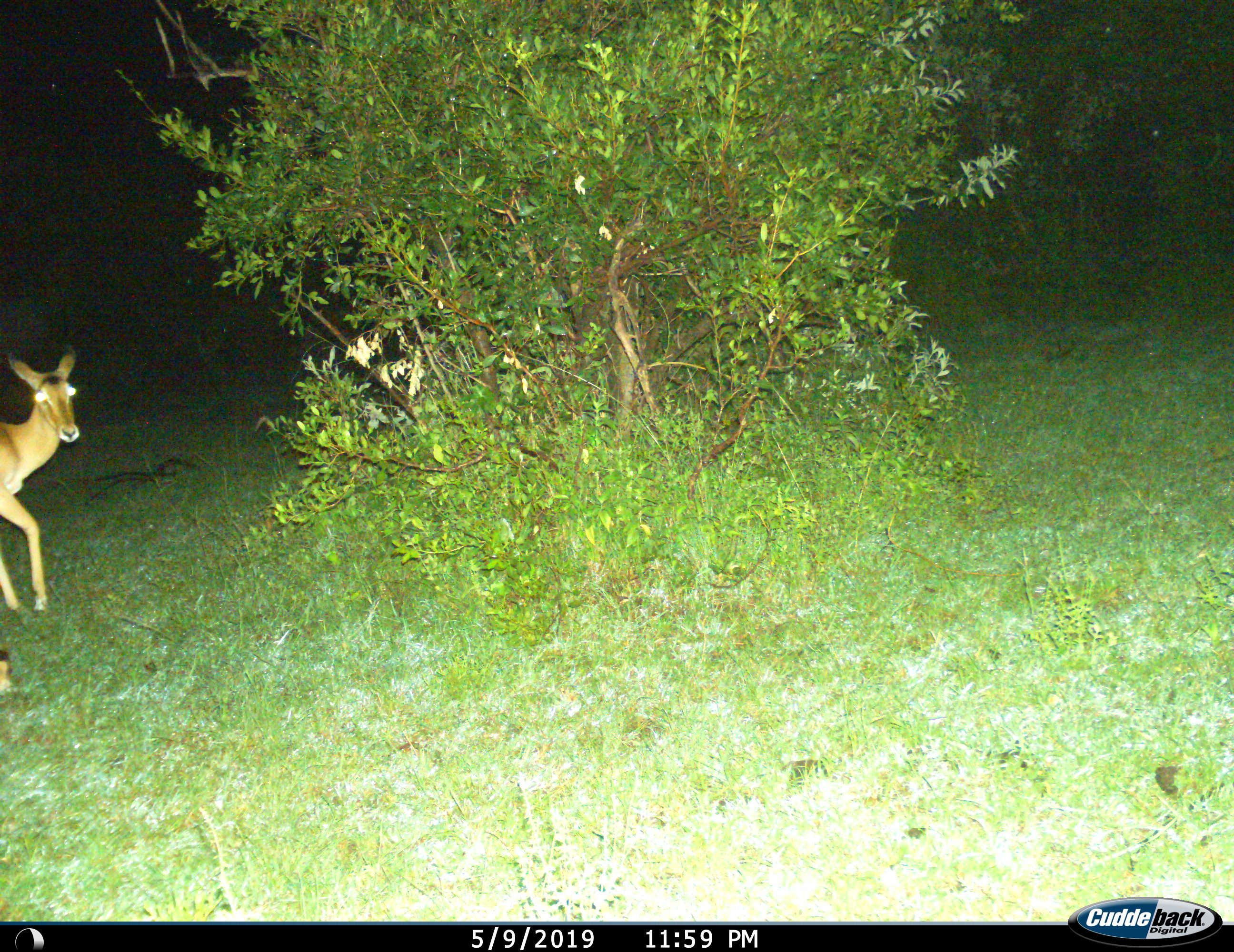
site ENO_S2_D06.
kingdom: Animalia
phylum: Chordata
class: Mammalia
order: Artiodactyla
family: Bovidae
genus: Aepyceros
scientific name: Aepyceros melampus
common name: impala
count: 1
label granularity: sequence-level